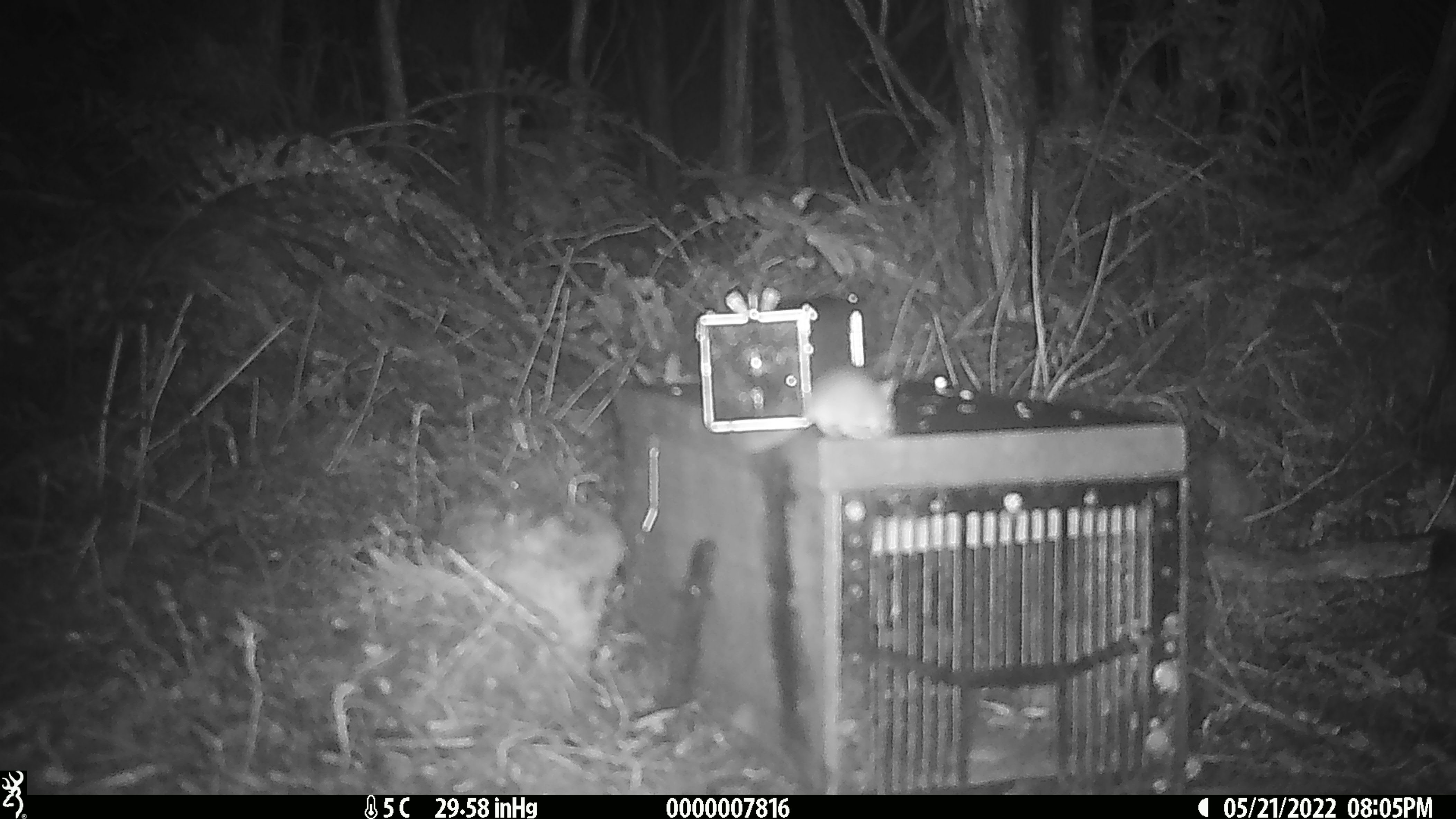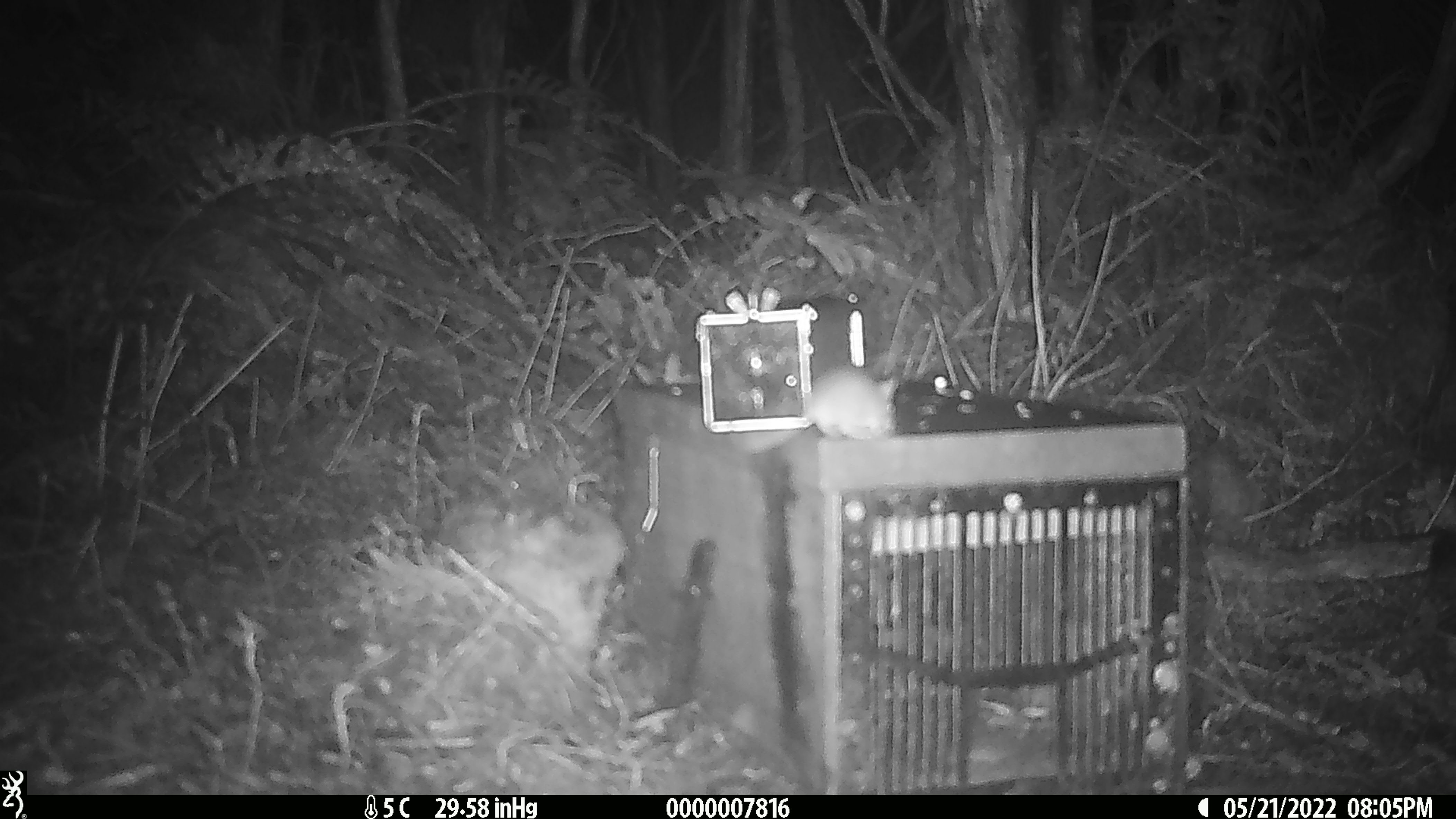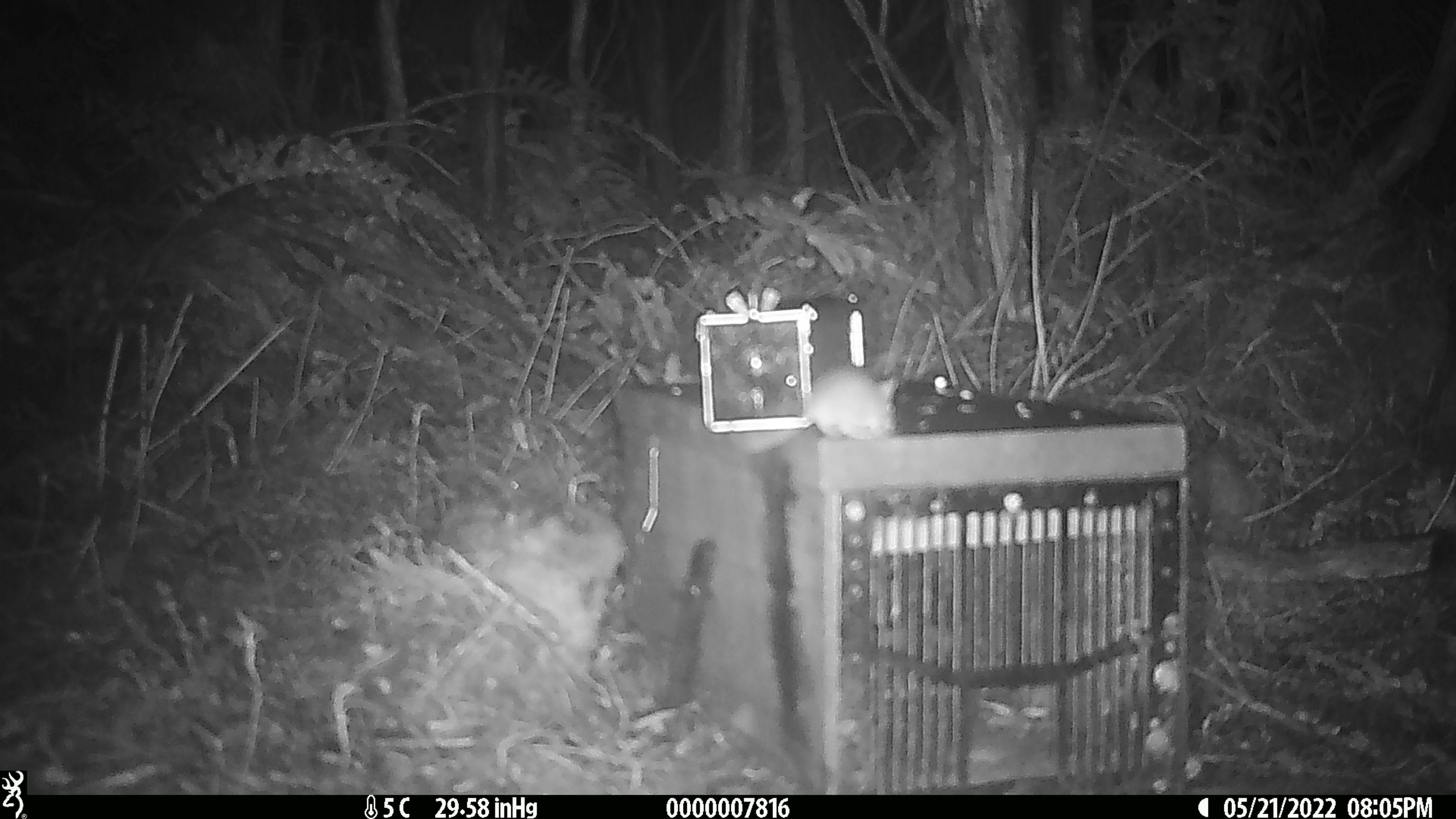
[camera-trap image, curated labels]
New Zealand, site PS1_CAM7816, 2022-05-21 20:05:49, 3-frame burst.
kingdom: Animalia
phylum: Chordata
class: Mammalia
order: Rodentia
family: Muridae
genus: Mus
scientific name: Mus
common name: mouse